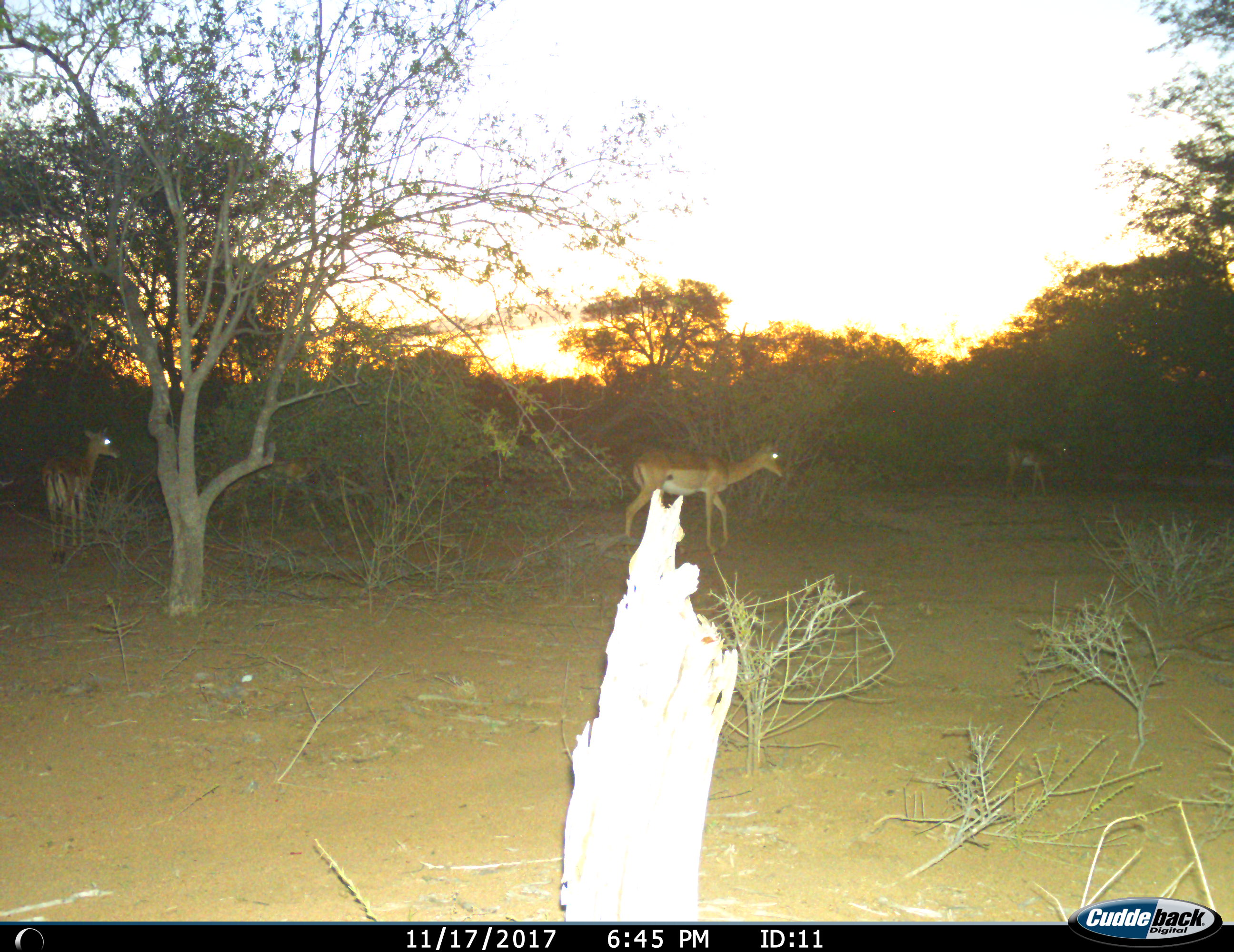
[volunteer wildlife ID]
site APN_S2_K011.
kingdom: Animalia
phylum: Chordata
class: Mammalia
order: Artiodactyla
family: Bovidae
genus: Aepyceros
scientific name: Aepyceros melampus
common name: impala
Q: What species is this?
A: Impala (Aepyceros melampus).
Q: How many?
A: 4.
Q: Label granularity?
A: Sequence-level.